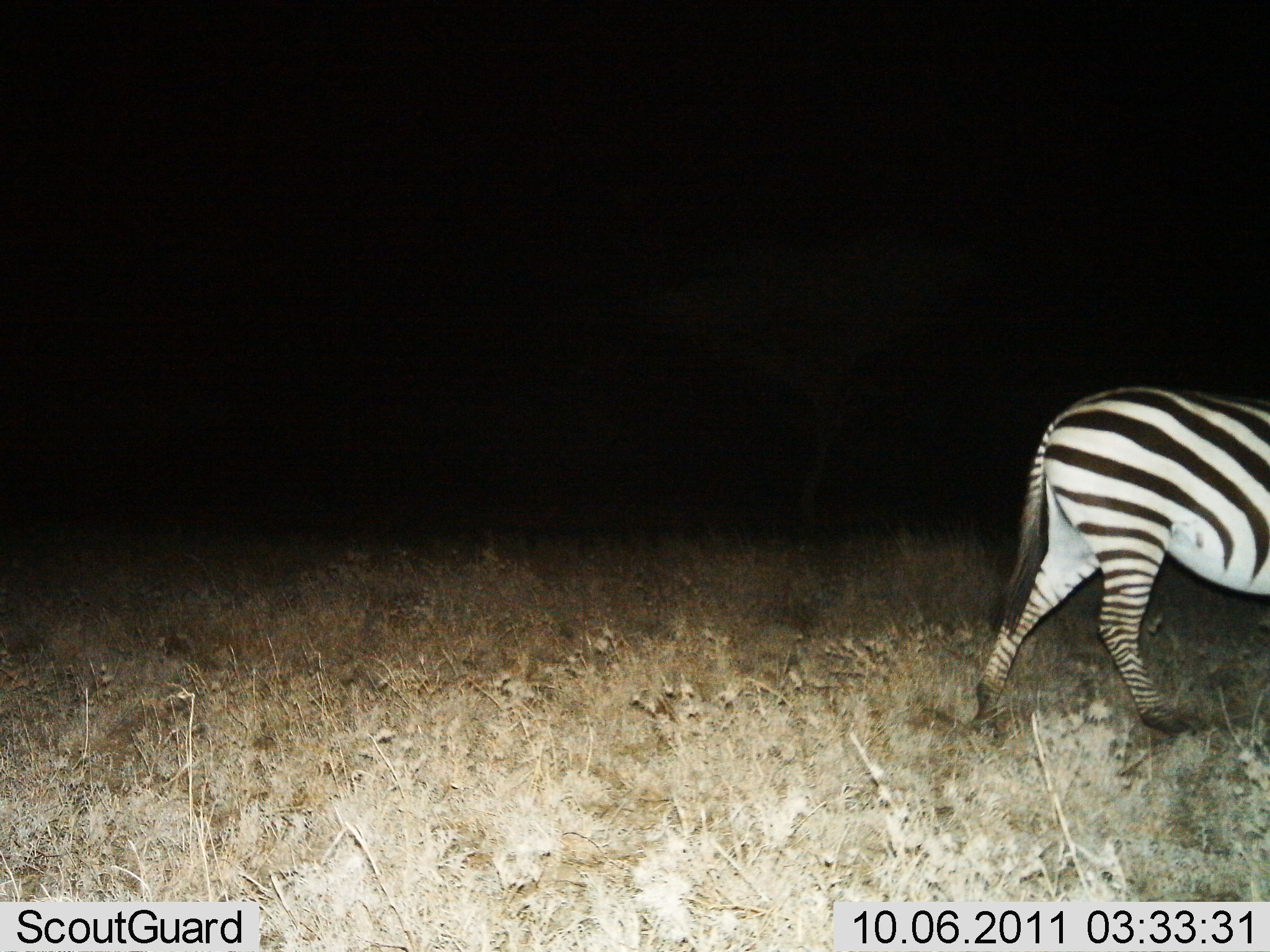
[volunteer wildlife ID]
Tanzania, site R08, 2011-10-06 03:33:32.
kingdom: Animalia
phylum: Chordata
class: Mammalia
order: Perissodactyla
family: Equidae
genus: Equus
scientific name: Equus quagga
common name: plains zebra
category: zebra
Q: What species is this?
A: Zebra (plains zebra) (Equus quagga).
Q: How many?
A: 1.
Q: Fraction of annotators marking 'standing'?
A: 20%.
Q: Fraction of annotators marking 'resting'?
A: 0%.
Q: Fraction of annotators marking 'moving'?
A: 90%.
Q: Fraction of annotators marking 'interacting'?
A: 0%.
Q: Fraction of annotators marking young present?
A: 0%.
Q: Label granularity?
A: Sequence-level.